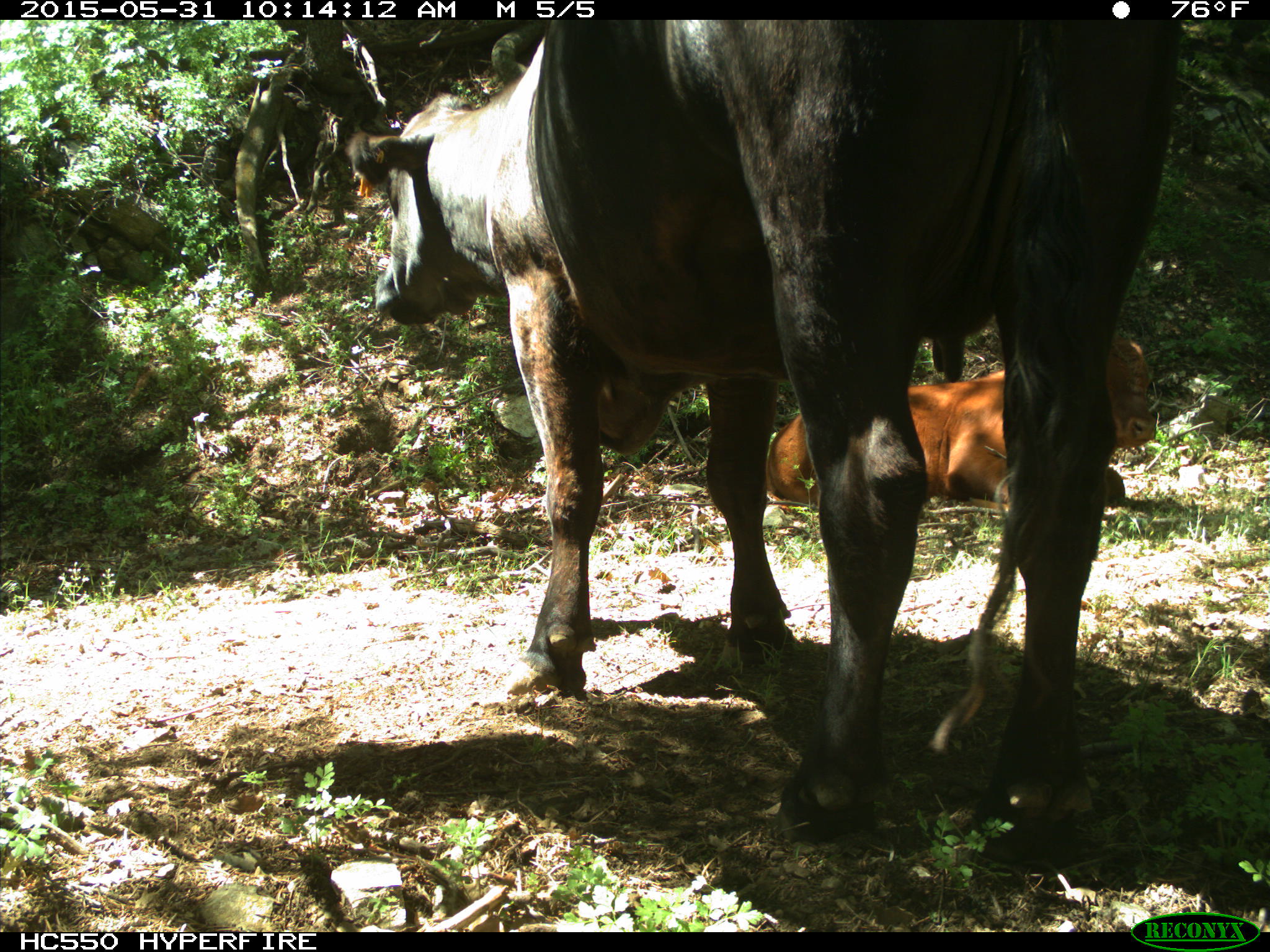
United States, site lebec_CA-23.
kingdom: Animalia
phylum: Chordata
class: Mammalia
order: Artiodactyla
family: Bovidae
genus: Bos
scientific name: Bos taurus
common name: domestic cow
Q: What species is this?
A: Bos taurus (domestic cow).